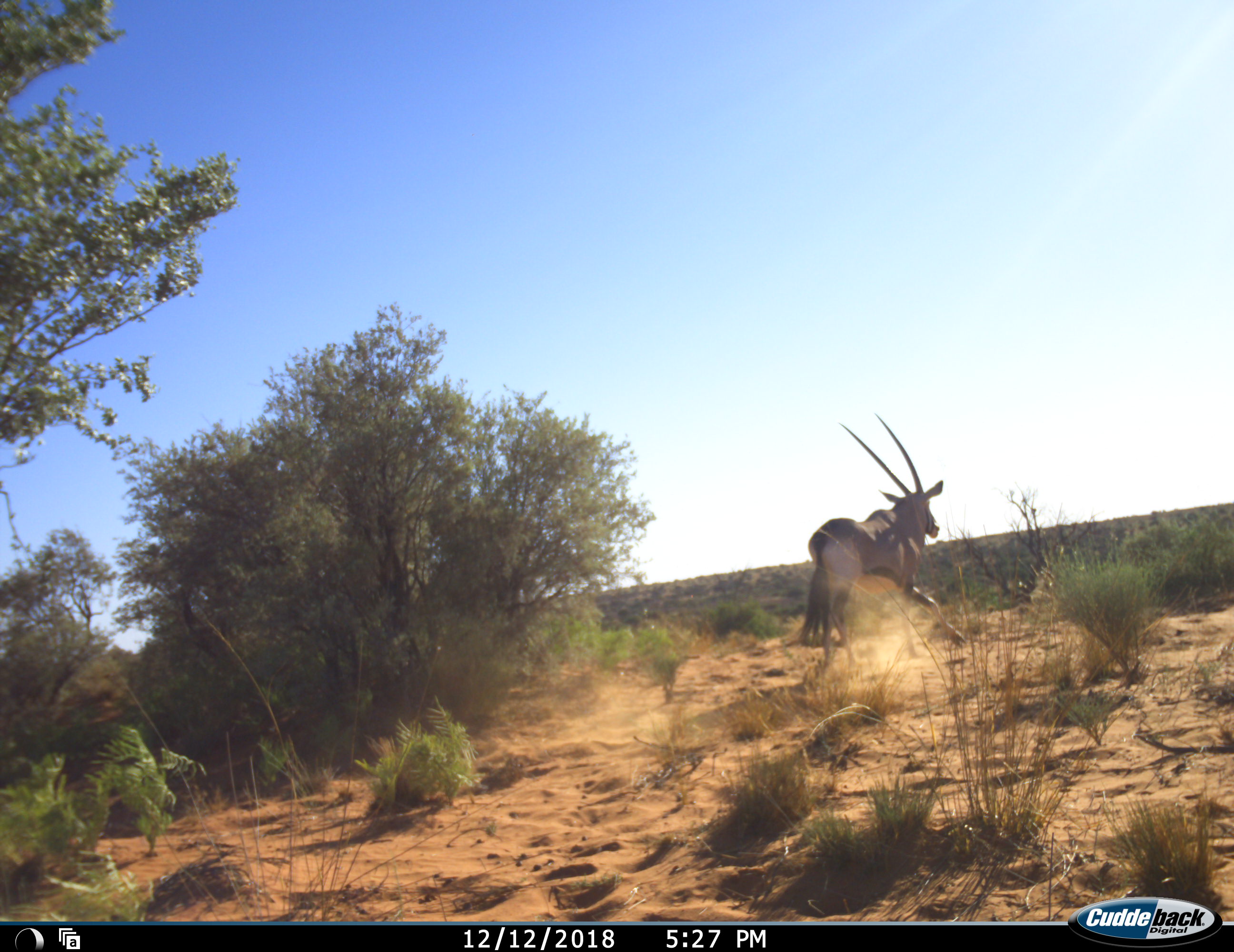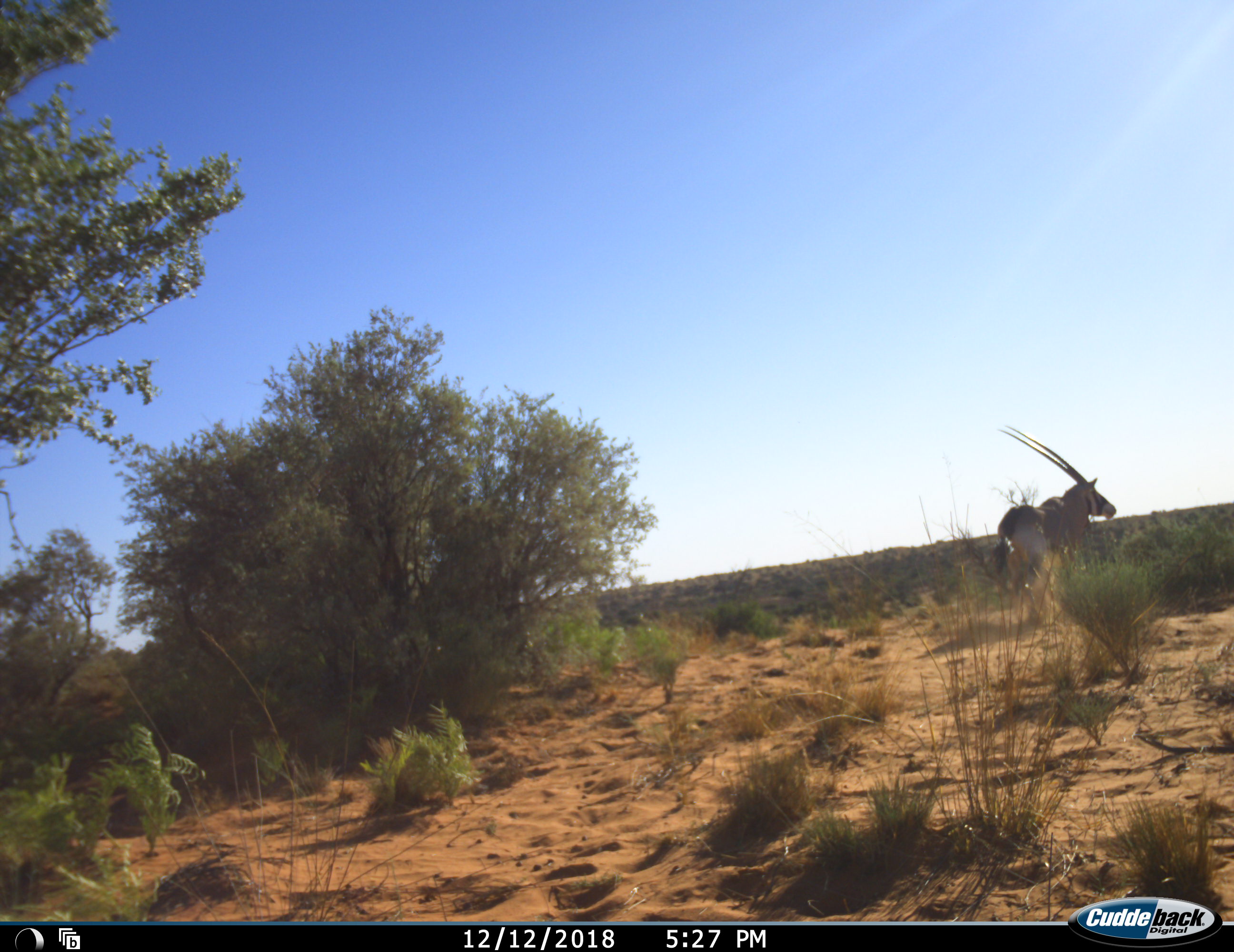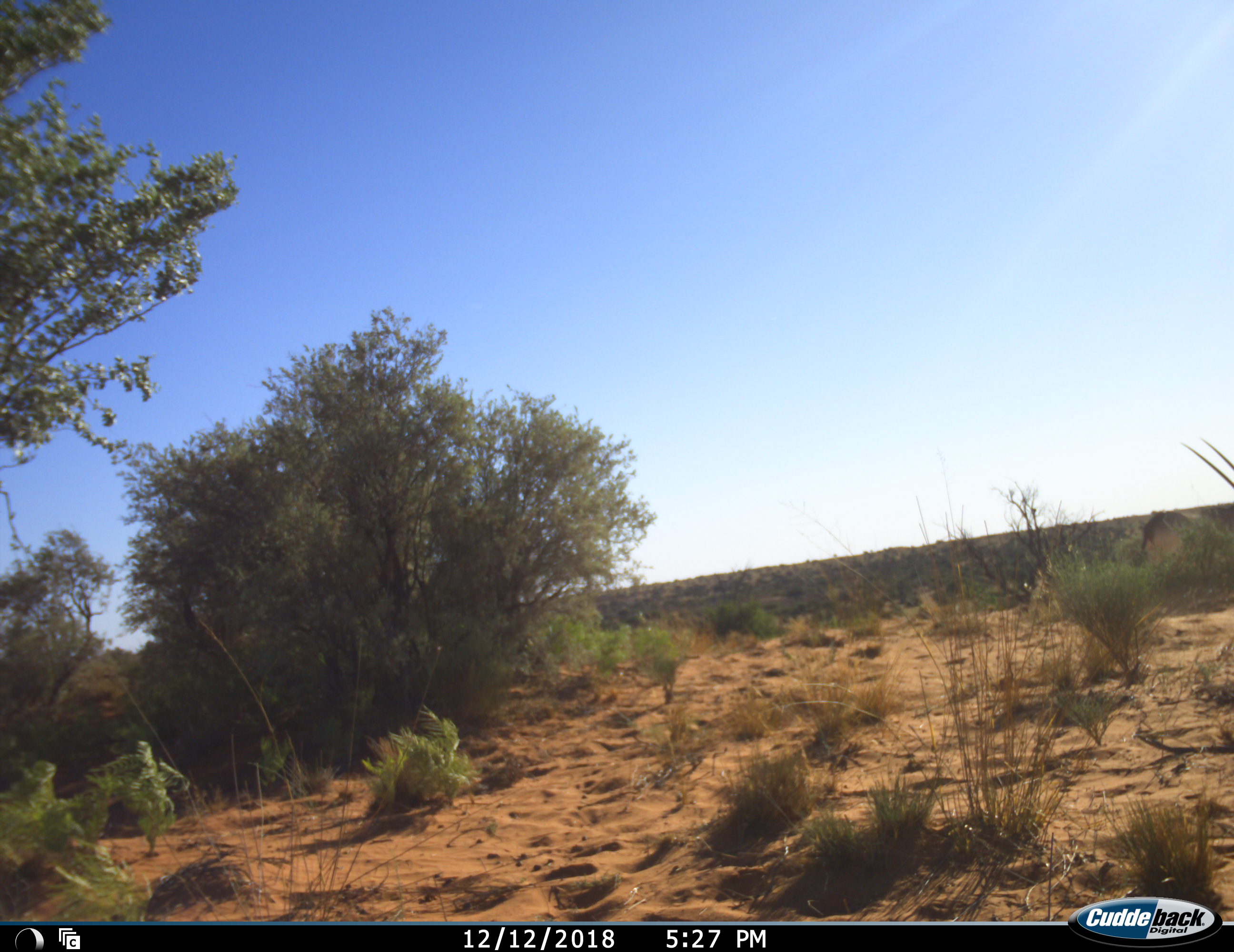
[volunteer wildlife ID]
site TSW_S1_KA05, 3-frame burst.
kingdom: Animalia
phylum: Chordata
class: Mammalia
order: Artiodactyla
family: Bovidae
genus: Oryx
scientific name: Oryx gazella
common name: gemsbok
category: oryx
Oryx (gemsbok) (Oryx gazella), count 1. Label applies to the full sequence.